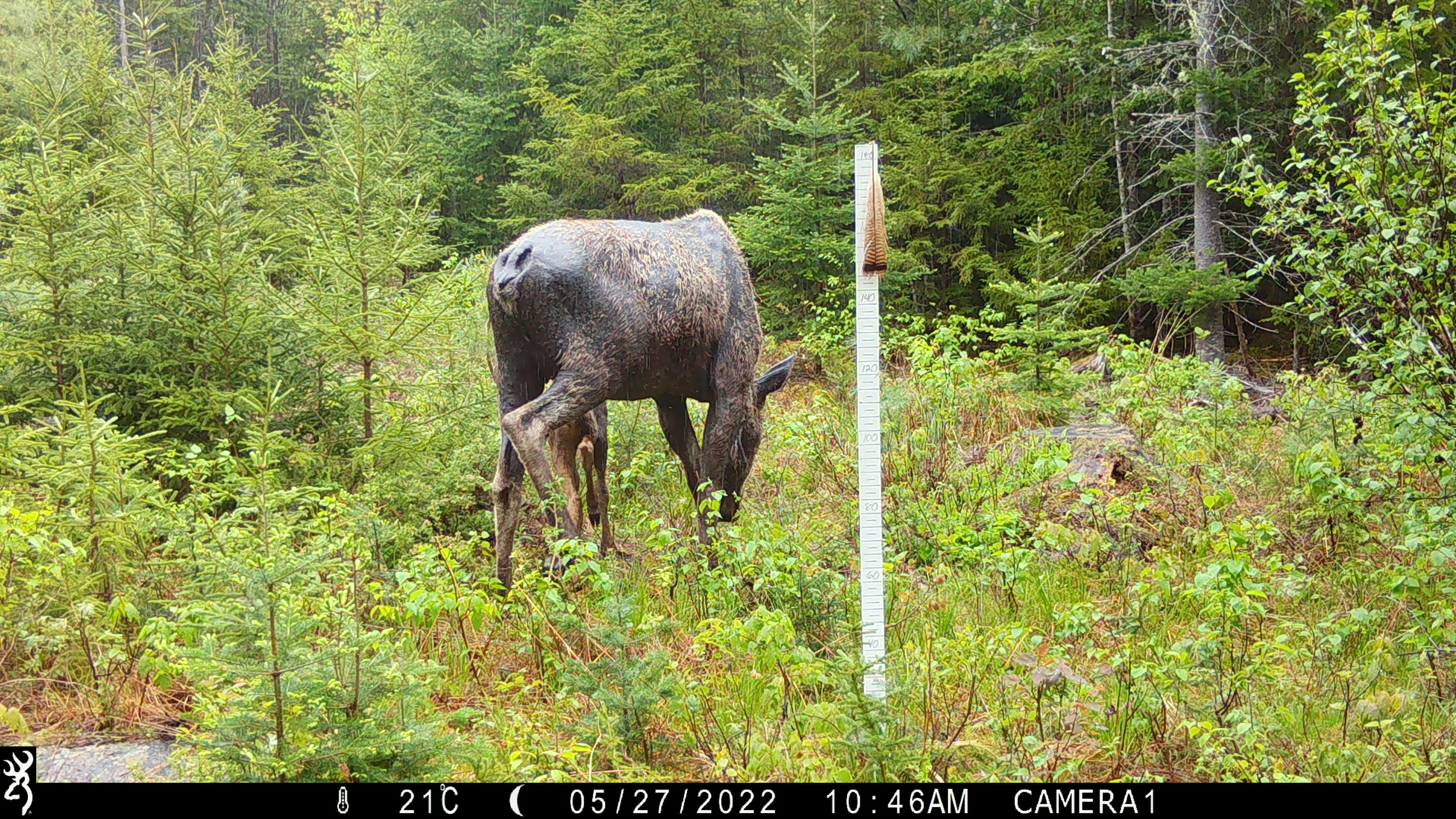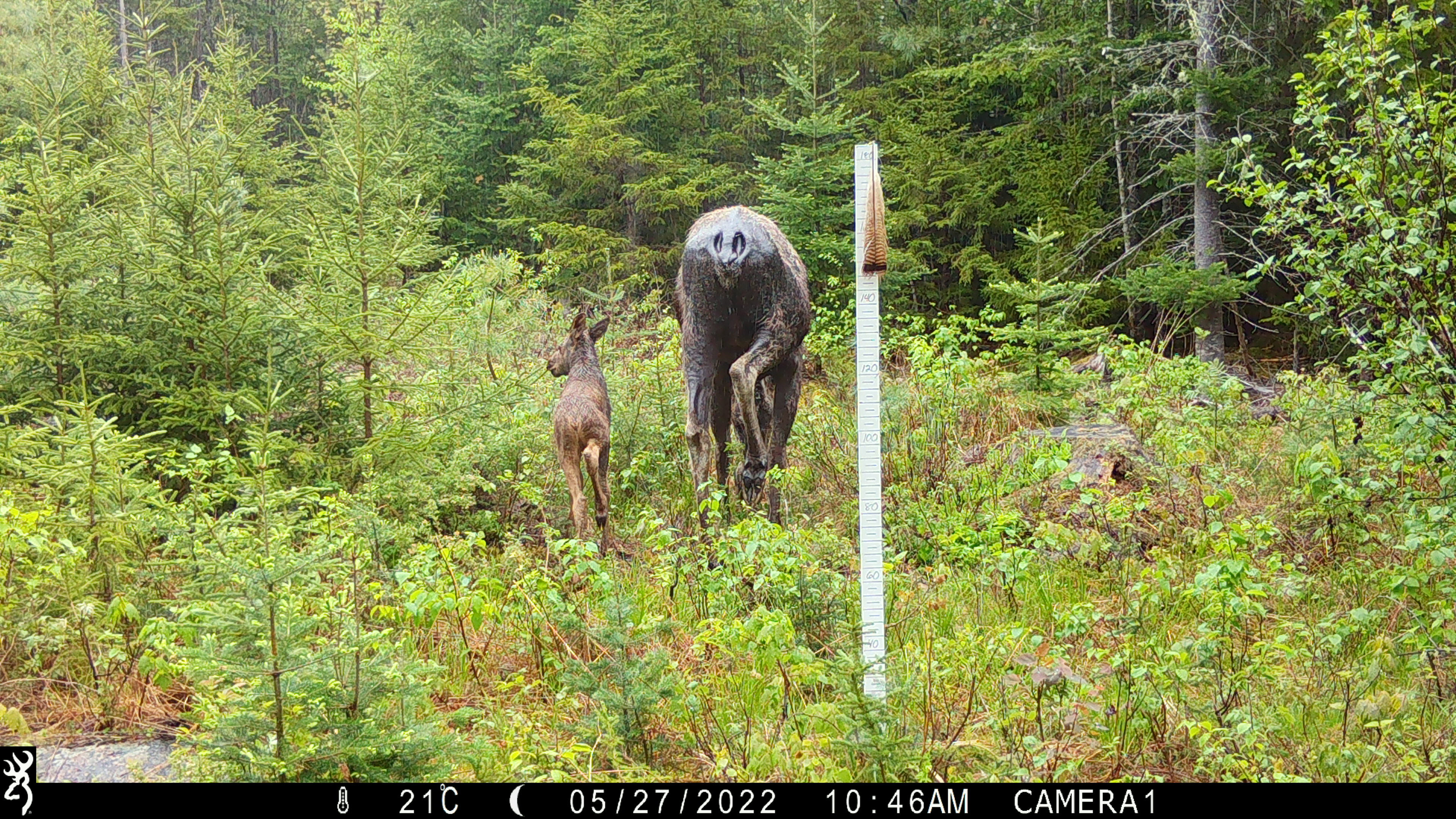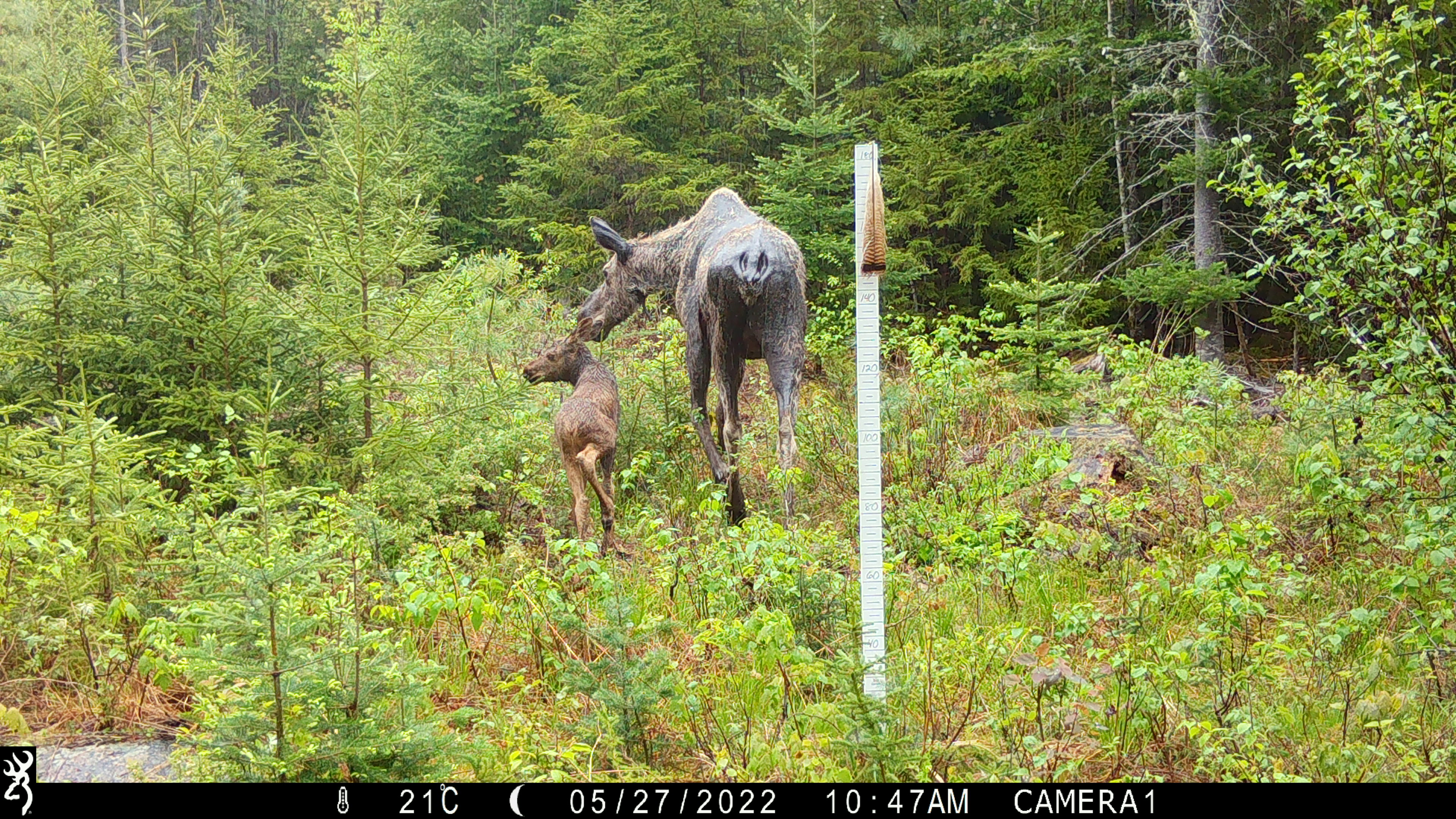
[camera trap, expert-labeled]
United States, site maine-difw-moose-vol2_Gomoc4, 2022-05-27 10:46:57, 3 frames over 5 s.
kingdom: Animalia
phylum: Chordata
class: Mammalia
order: Artiodactyla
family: Cervidae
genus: Alces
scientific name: Alces alces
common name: moose